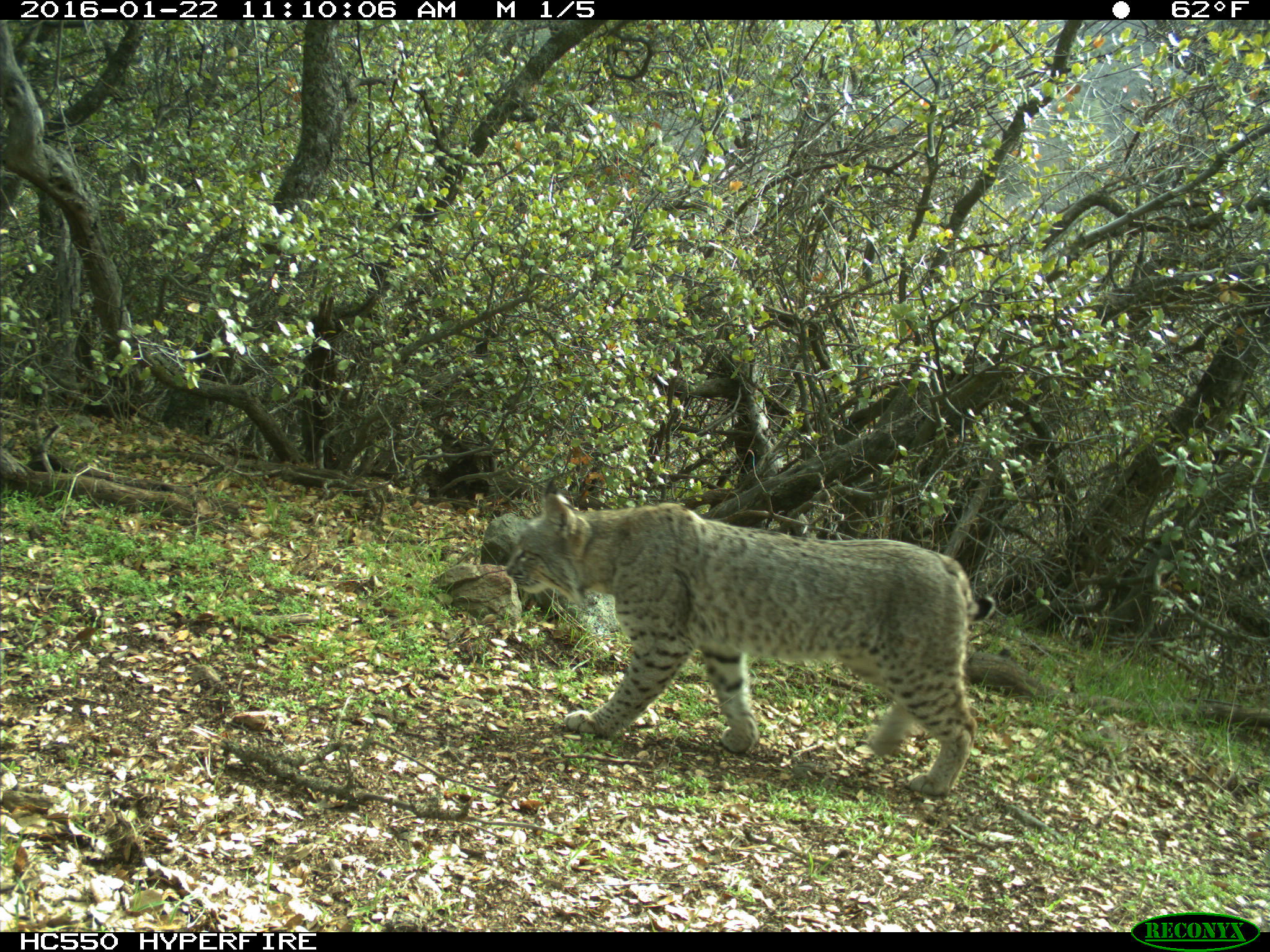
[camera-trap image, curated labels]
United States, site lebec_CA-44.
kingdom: Animalia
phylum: Chordata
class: Mammalia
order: Carnivora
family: Felidae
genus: Lynx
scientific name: Lynx rufus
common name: bobcat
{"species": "Lynx rufus (bobcat)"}